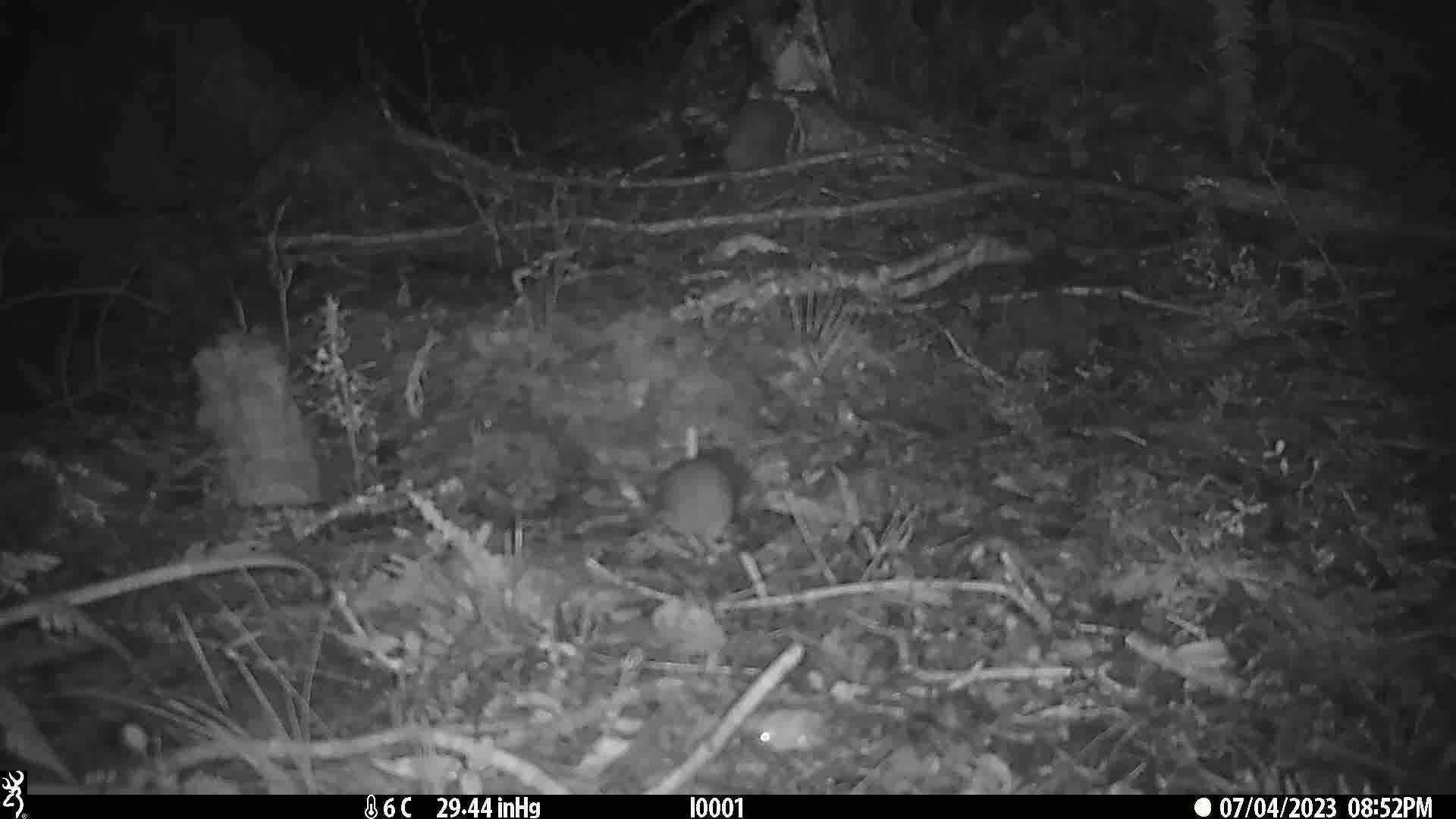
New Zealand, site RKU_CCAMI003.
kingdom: Animalia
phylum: Chordata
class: Mammalia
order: Rodentia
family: Muridae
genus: Rattus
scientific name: Rattus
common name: rat